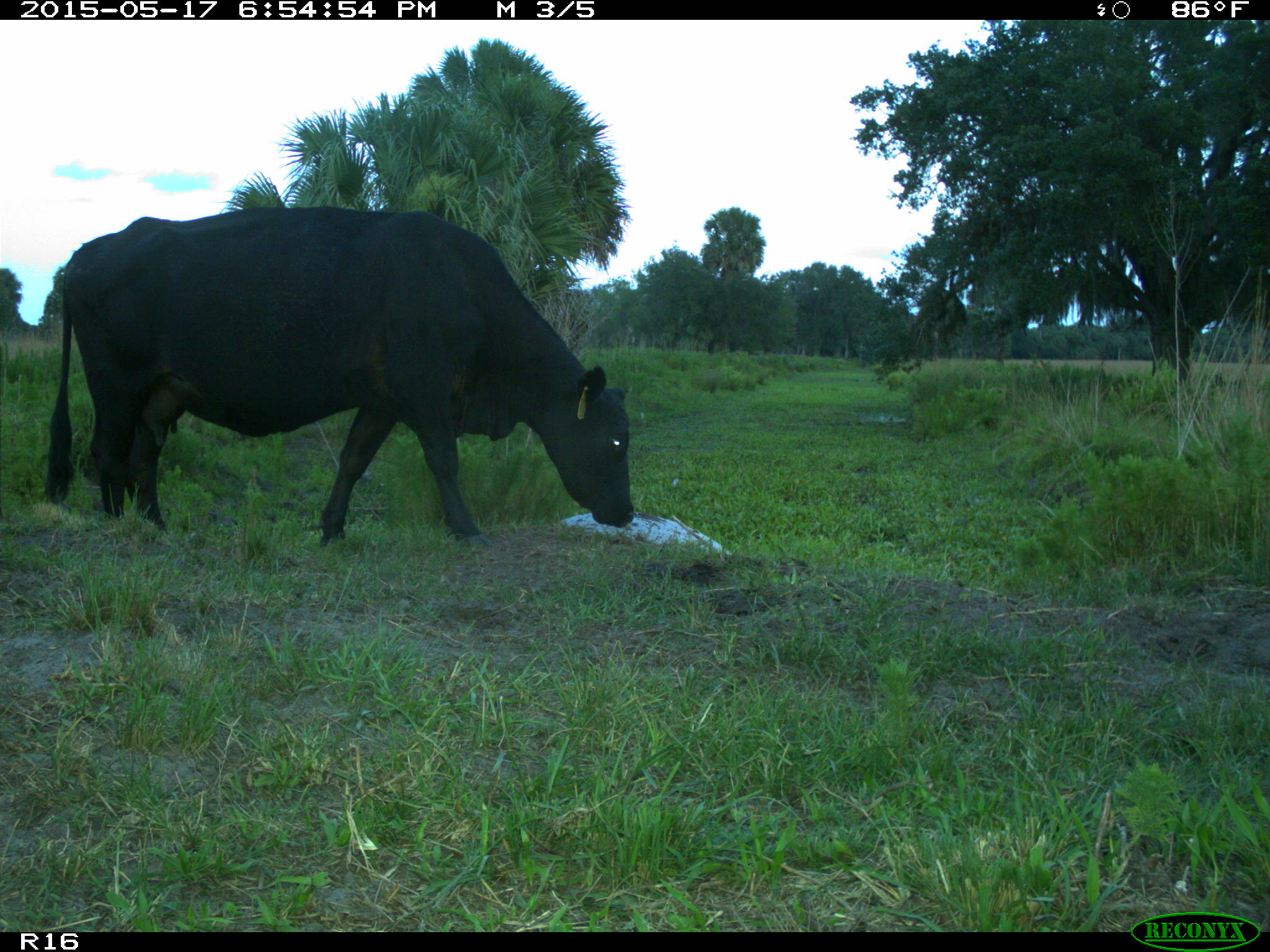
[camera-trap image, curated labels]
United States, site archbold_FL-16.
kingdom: Animalia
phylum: Chordata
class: Mammalia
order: Artiodactyla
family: Bovidae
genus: Bos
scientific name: Bos taurus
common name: domestic cow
Bos taurus (domestic cow).